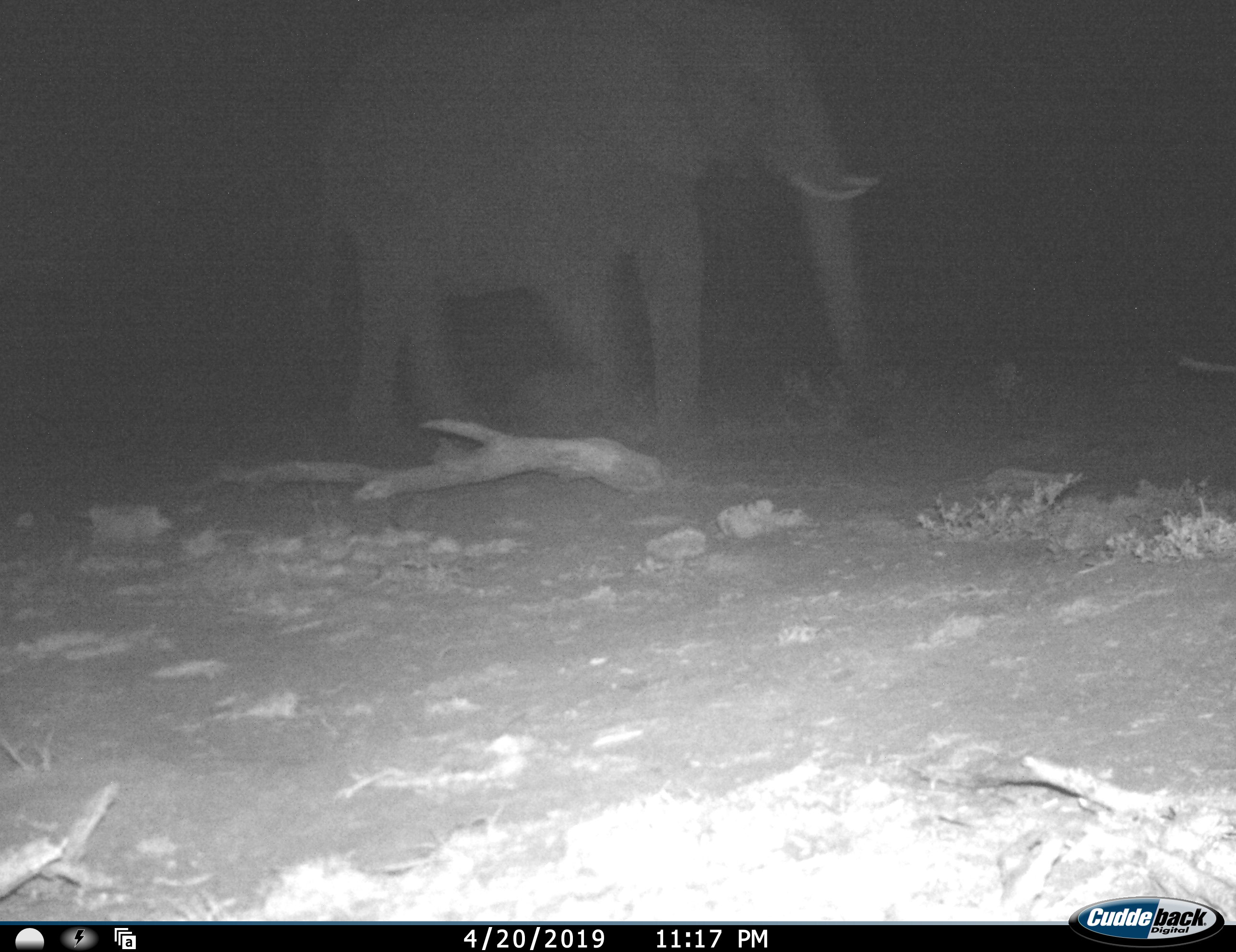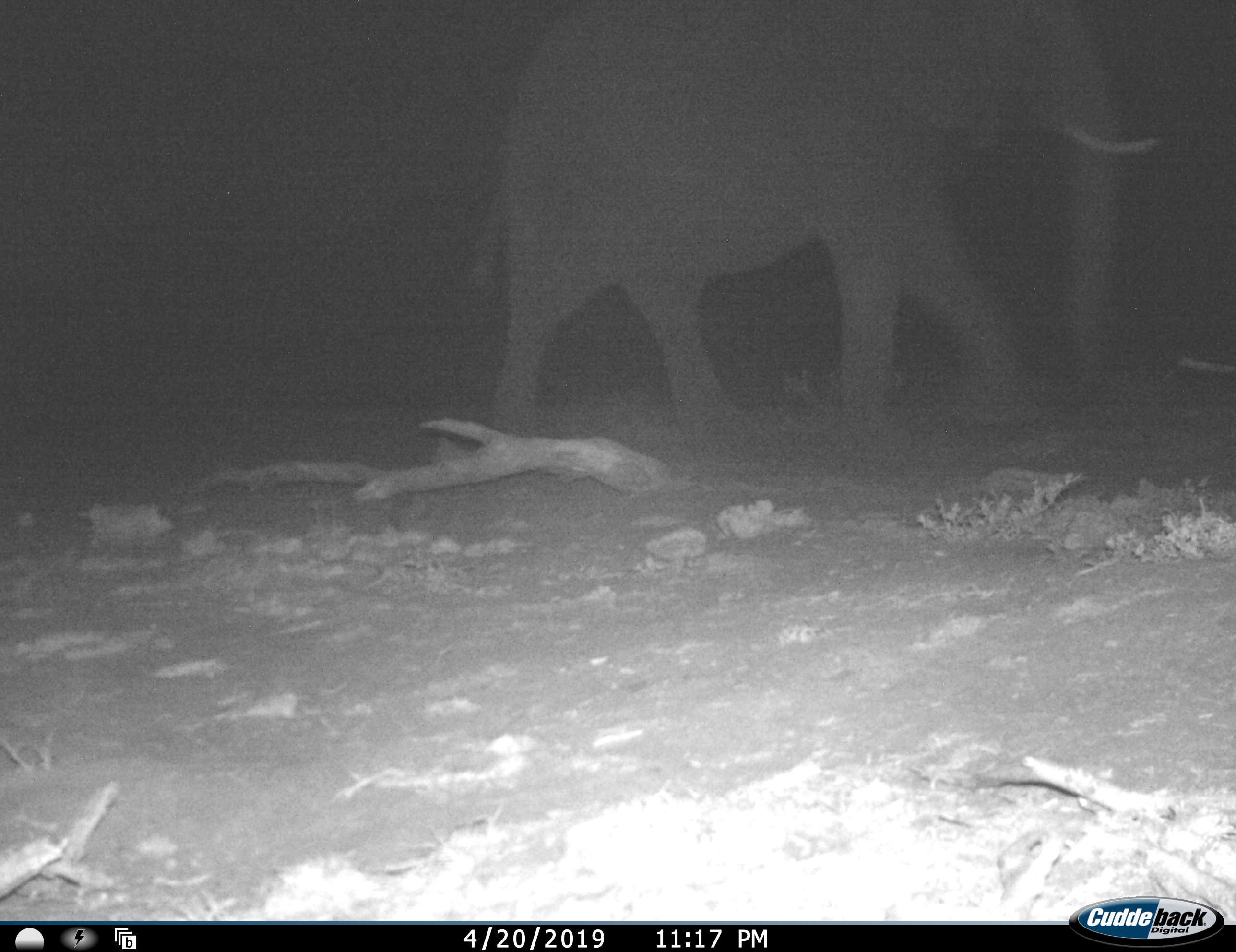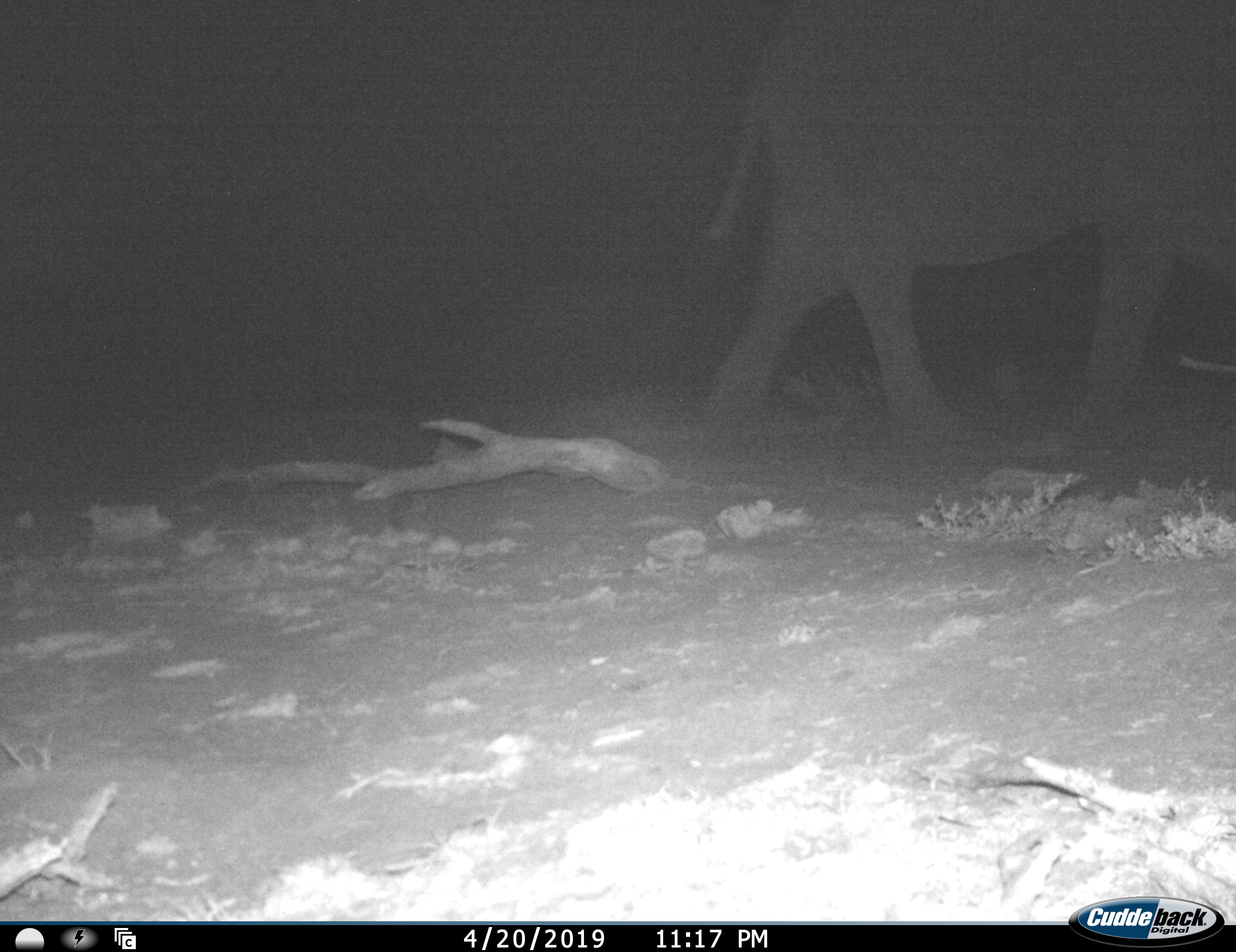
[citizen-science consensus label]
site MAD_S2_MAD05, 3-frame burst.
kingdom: Animalia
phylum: Chordata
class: Mammalia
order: Proboscidea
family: Elephantidae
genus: Loxodonta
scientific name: Loxodonta africana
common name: african bush elephant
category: elephant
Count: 1.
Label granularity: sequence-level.